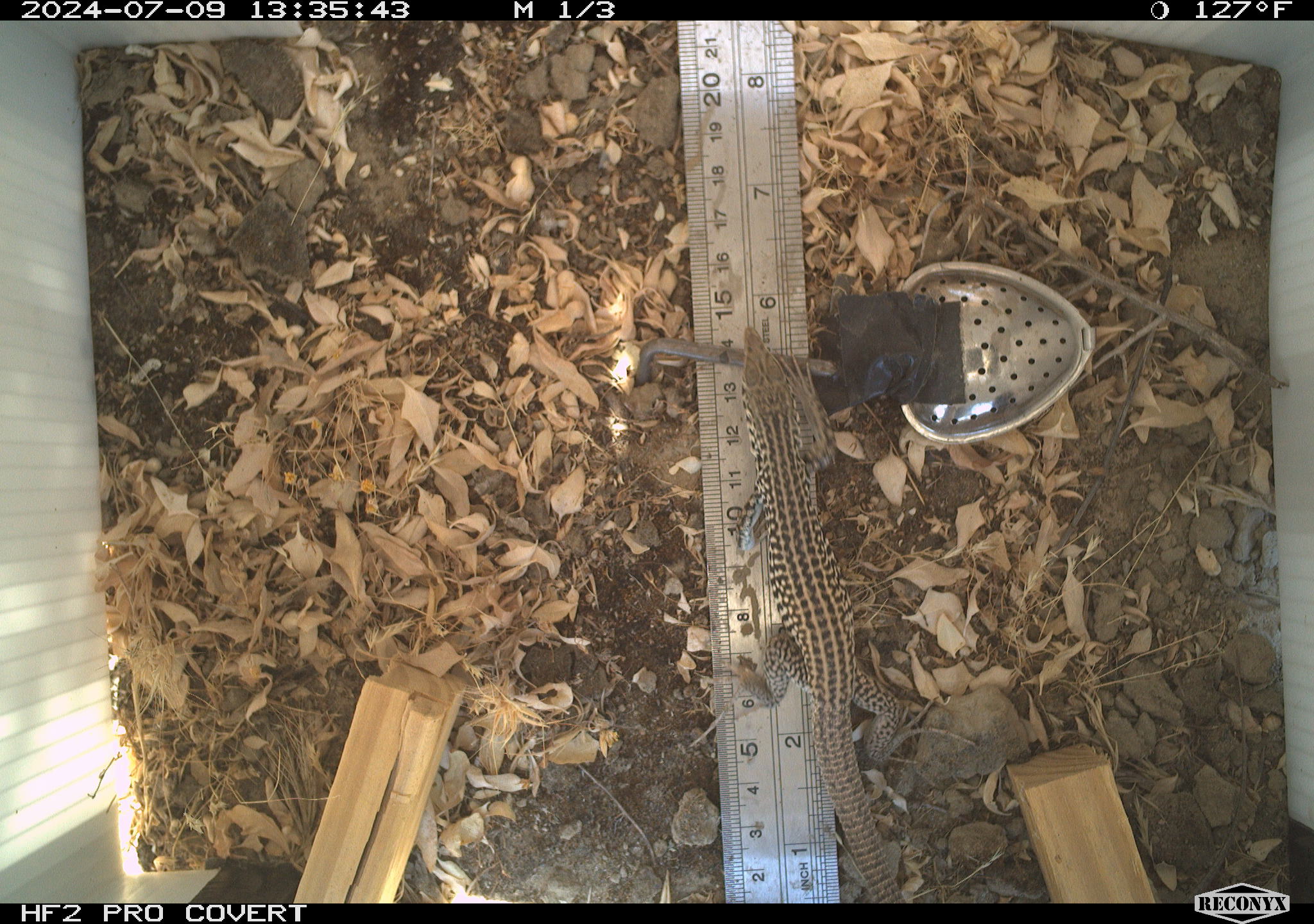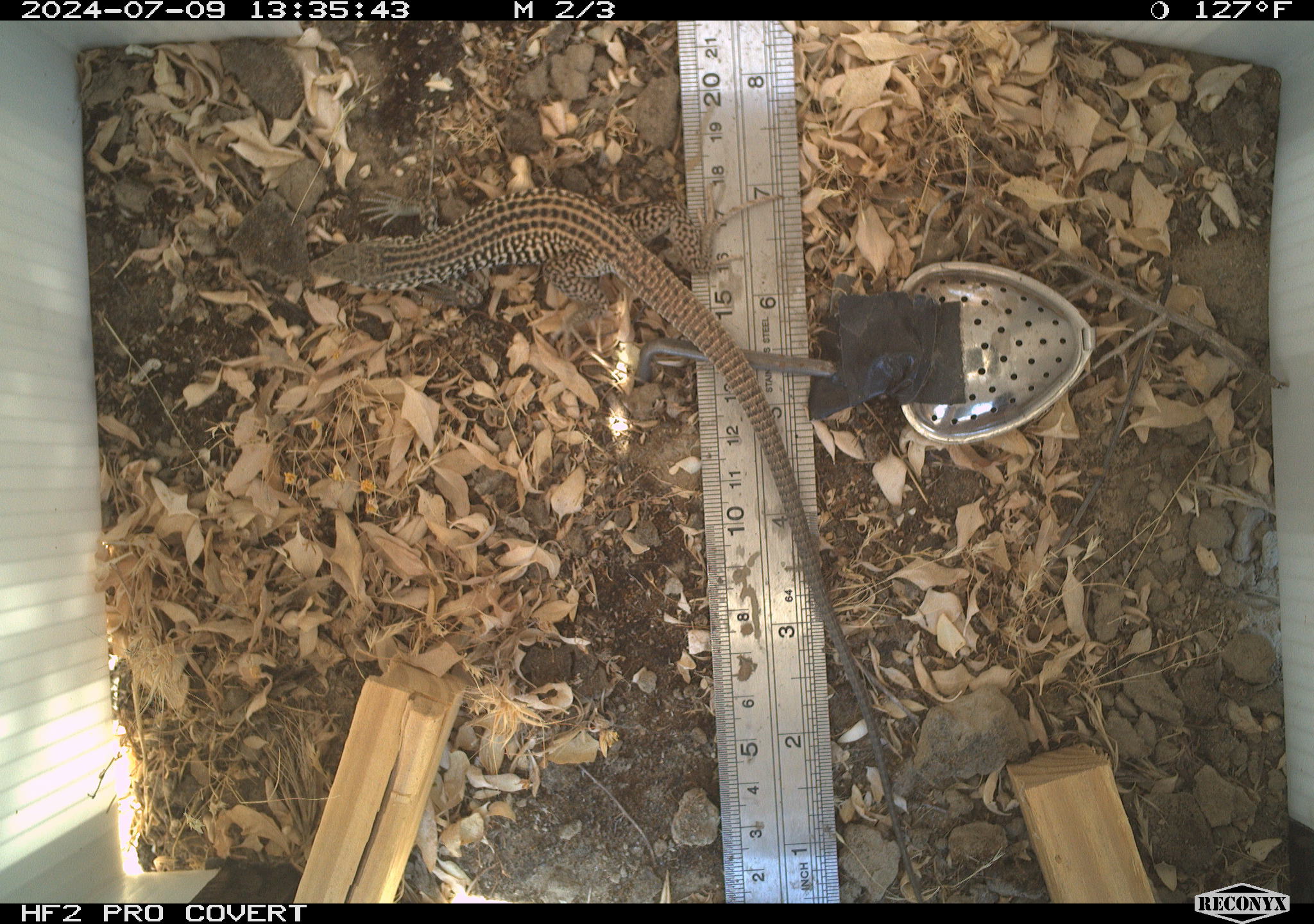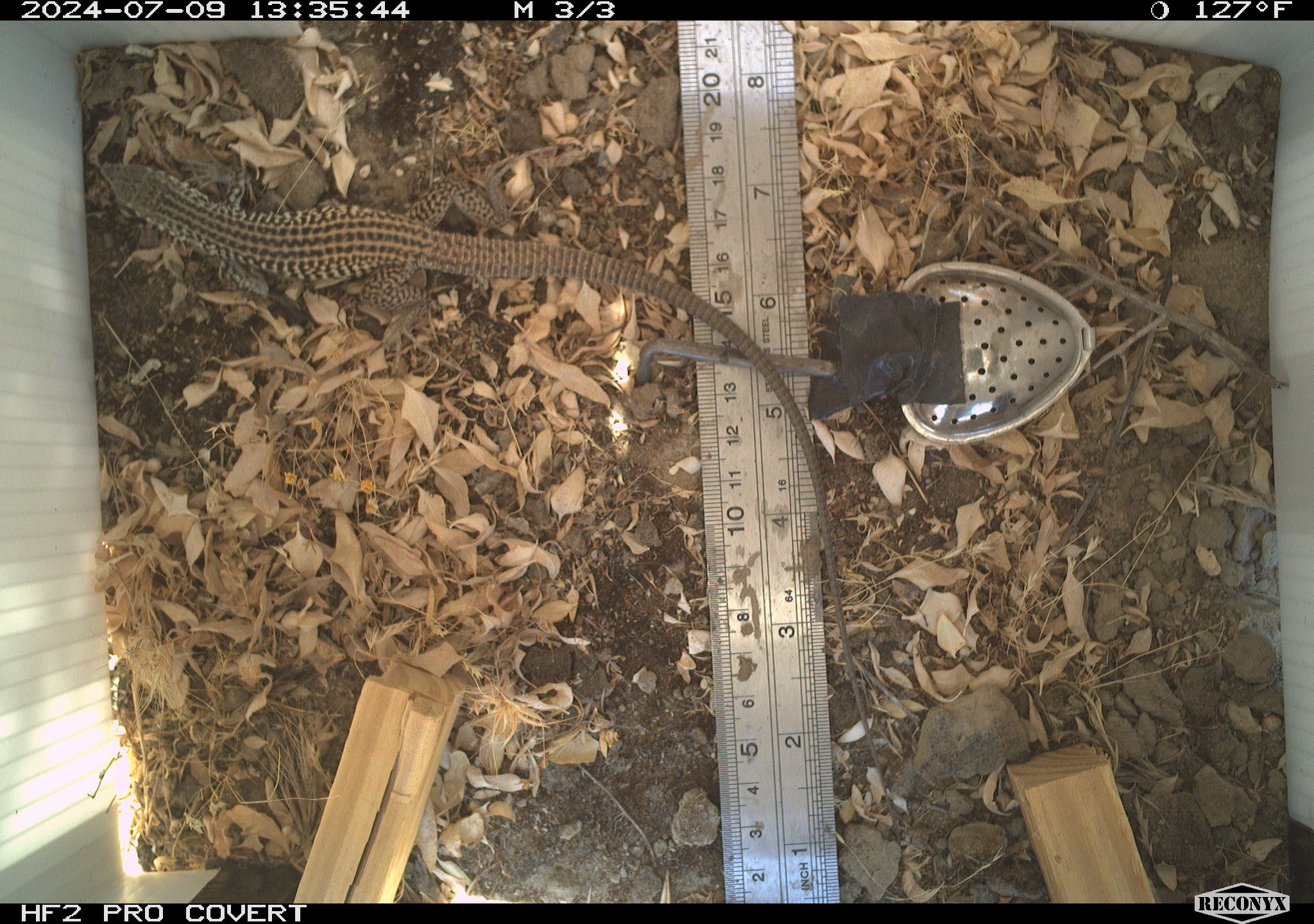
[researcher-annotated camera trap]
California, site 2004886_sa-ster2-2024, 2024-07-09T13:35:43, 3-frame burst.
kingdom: Animalia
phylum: Chordata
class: Reptilia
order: Squamata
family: Teiidae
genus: Aspidoscelis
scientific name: Aspidoscelis tigris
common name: western whiptail